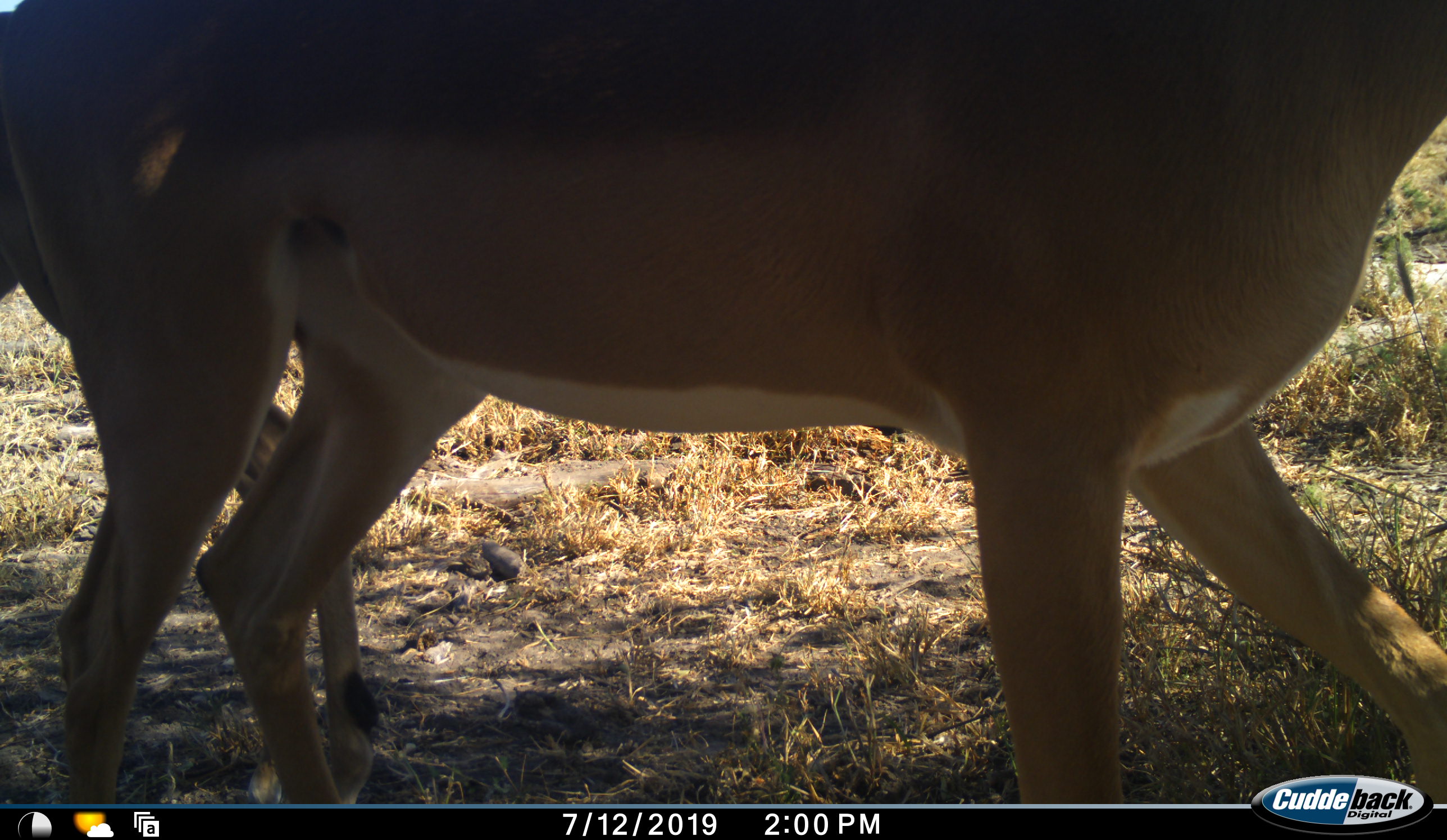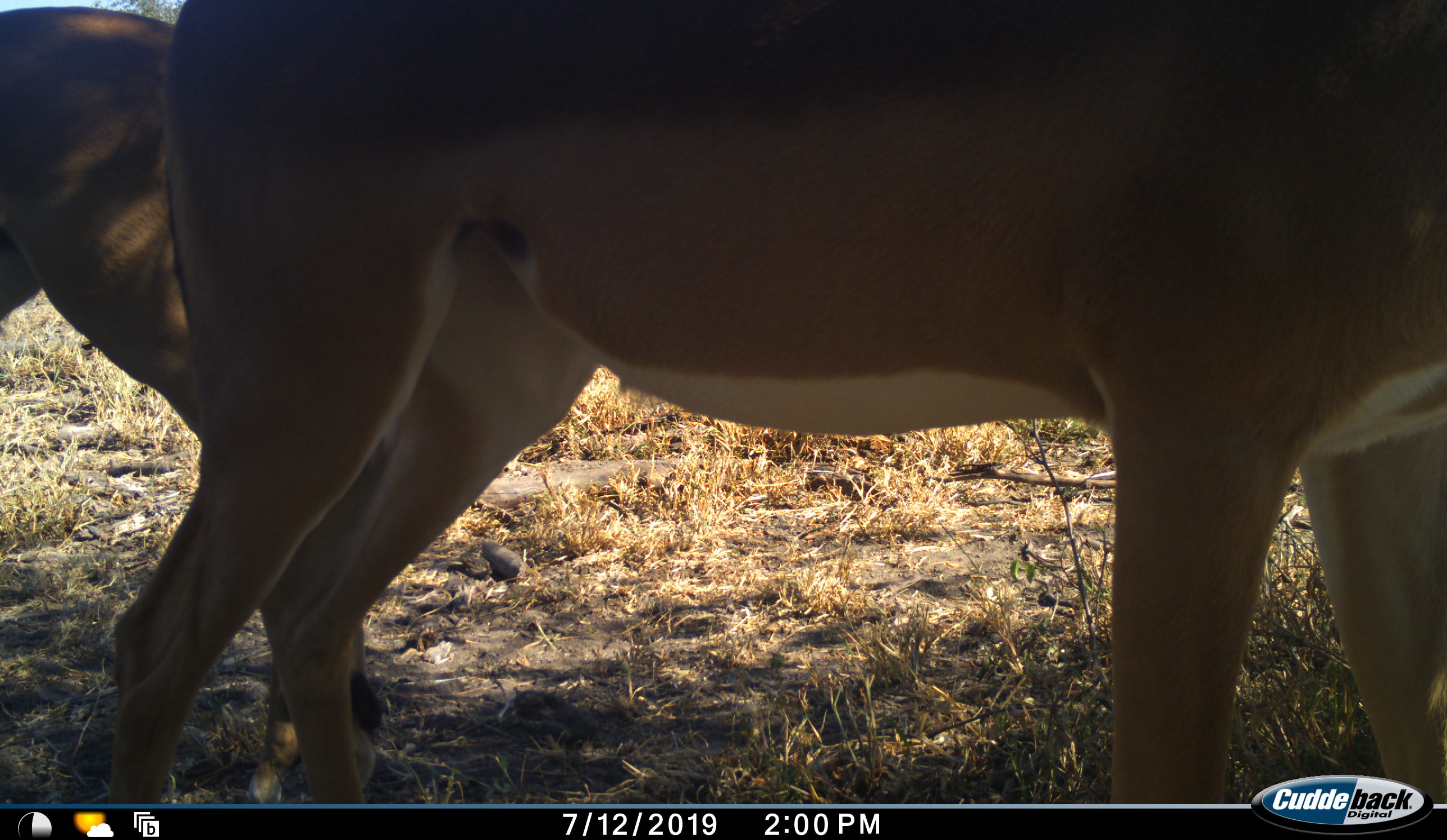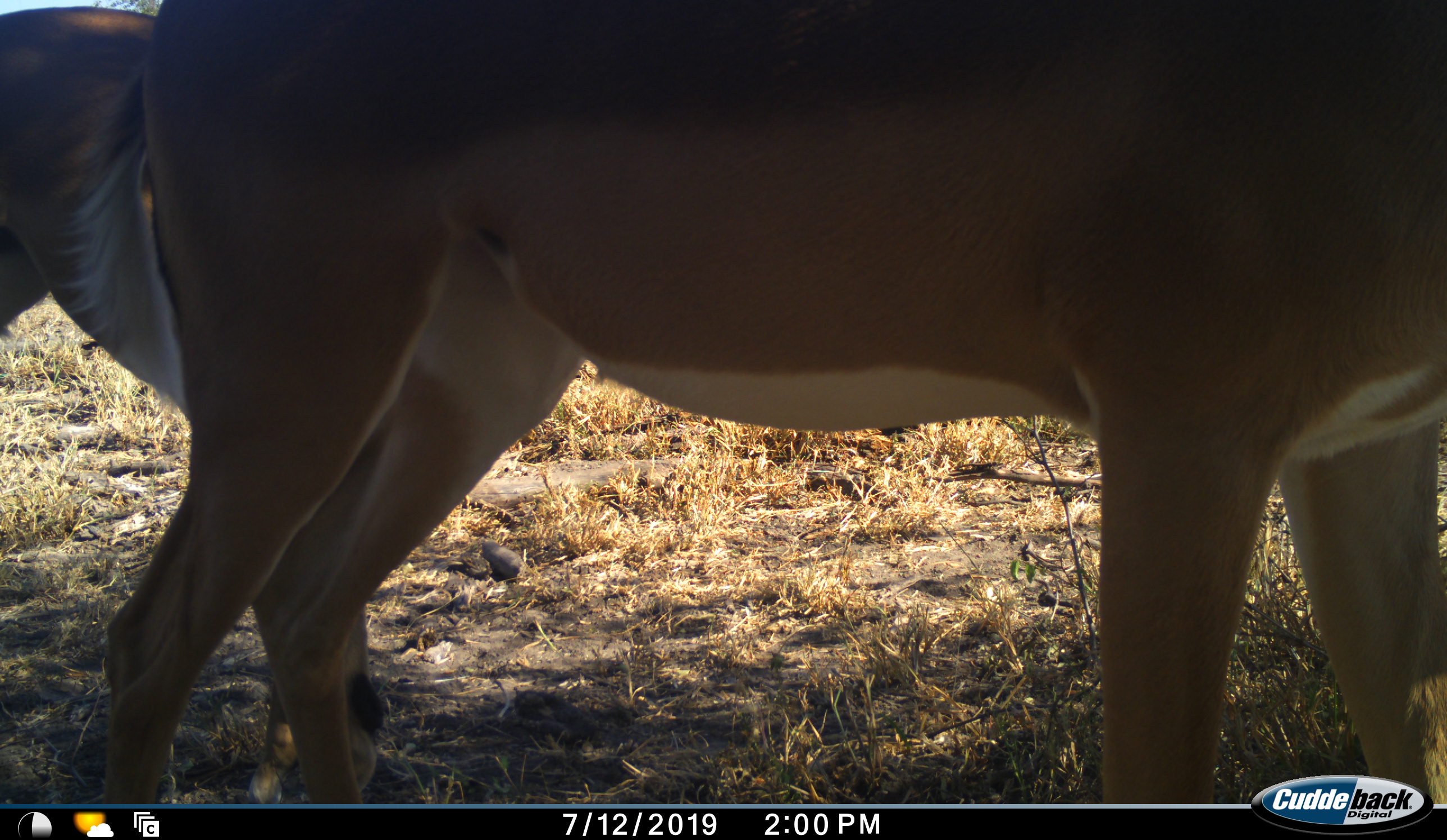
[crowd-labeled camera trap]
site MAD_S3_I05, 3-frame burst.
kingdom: Animalia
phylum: Chordata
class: Mammalia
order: Artiodactyla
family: Bovidae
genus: Aepyceros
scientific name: Aepyceros melampus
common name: impala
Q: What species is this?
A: Impala (Aepyceros melampus).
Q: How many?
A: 2.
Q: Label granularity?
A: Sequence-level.